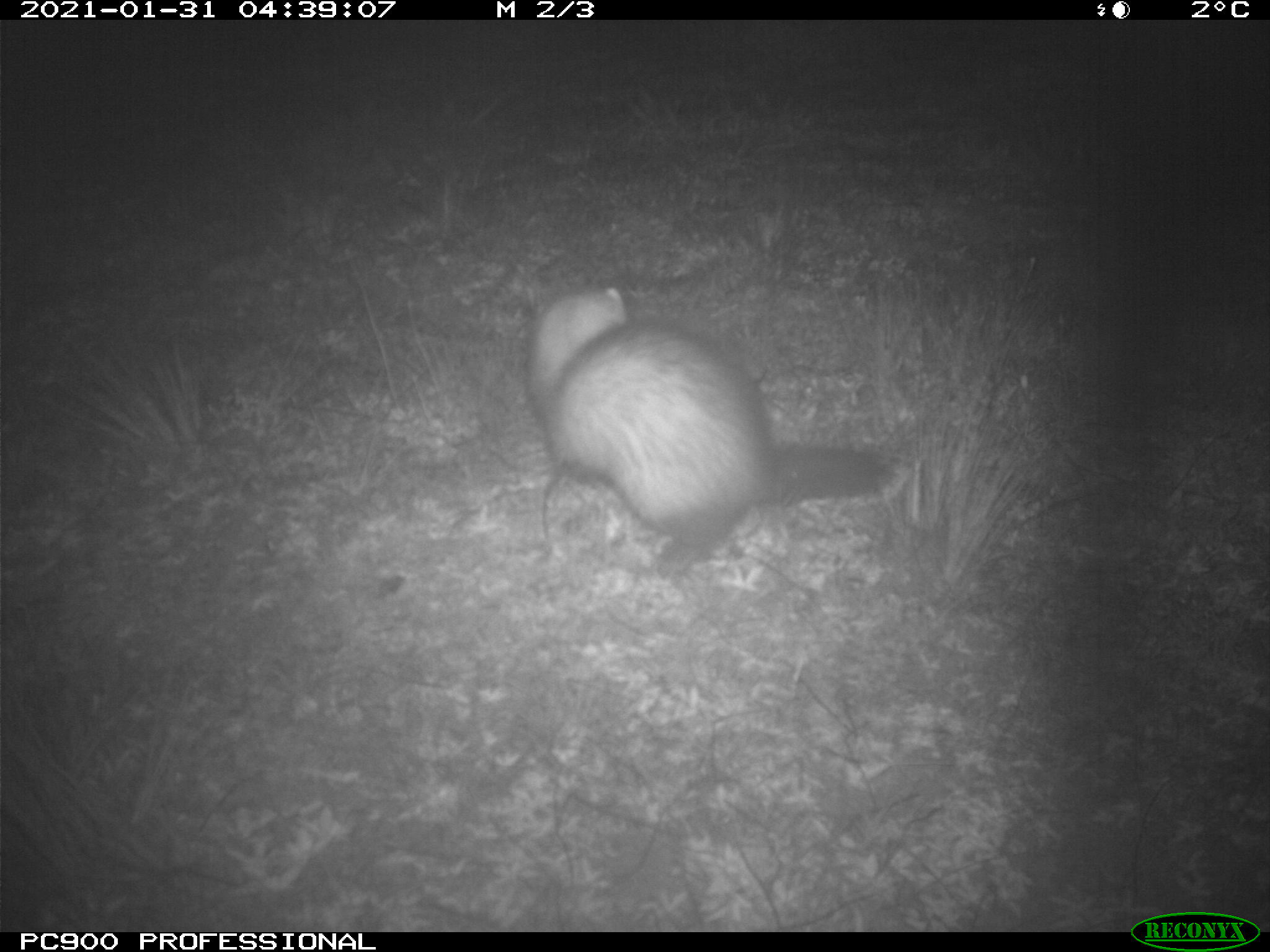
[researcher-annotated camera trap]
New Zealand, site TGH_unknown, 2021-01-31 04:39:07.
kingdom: Animalia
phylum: Chordata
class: Mammalia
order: Carnivora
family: Mustelidae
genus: Mustela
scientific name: Mustela furo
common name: ferret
Ferret (Mustela furo).